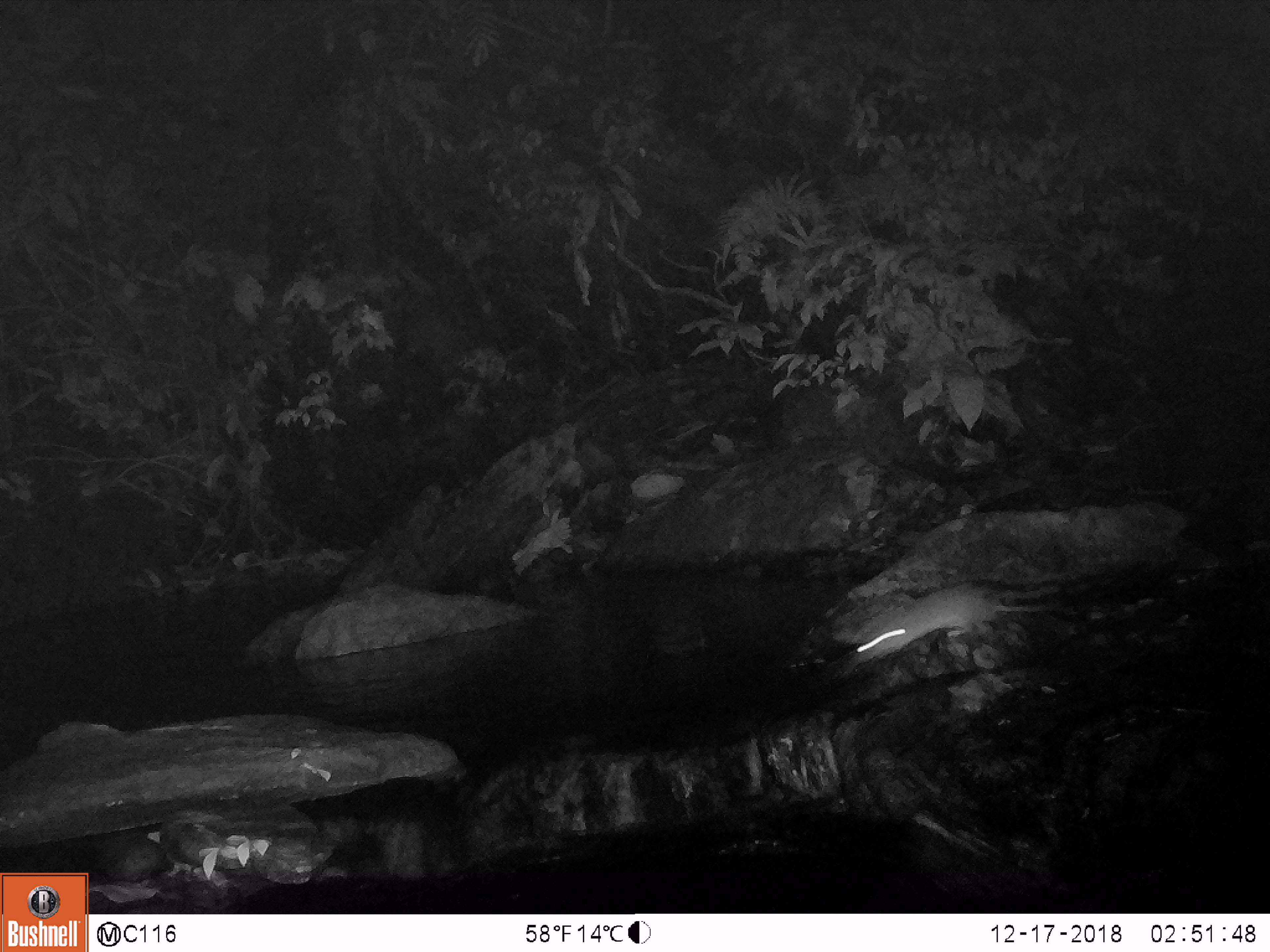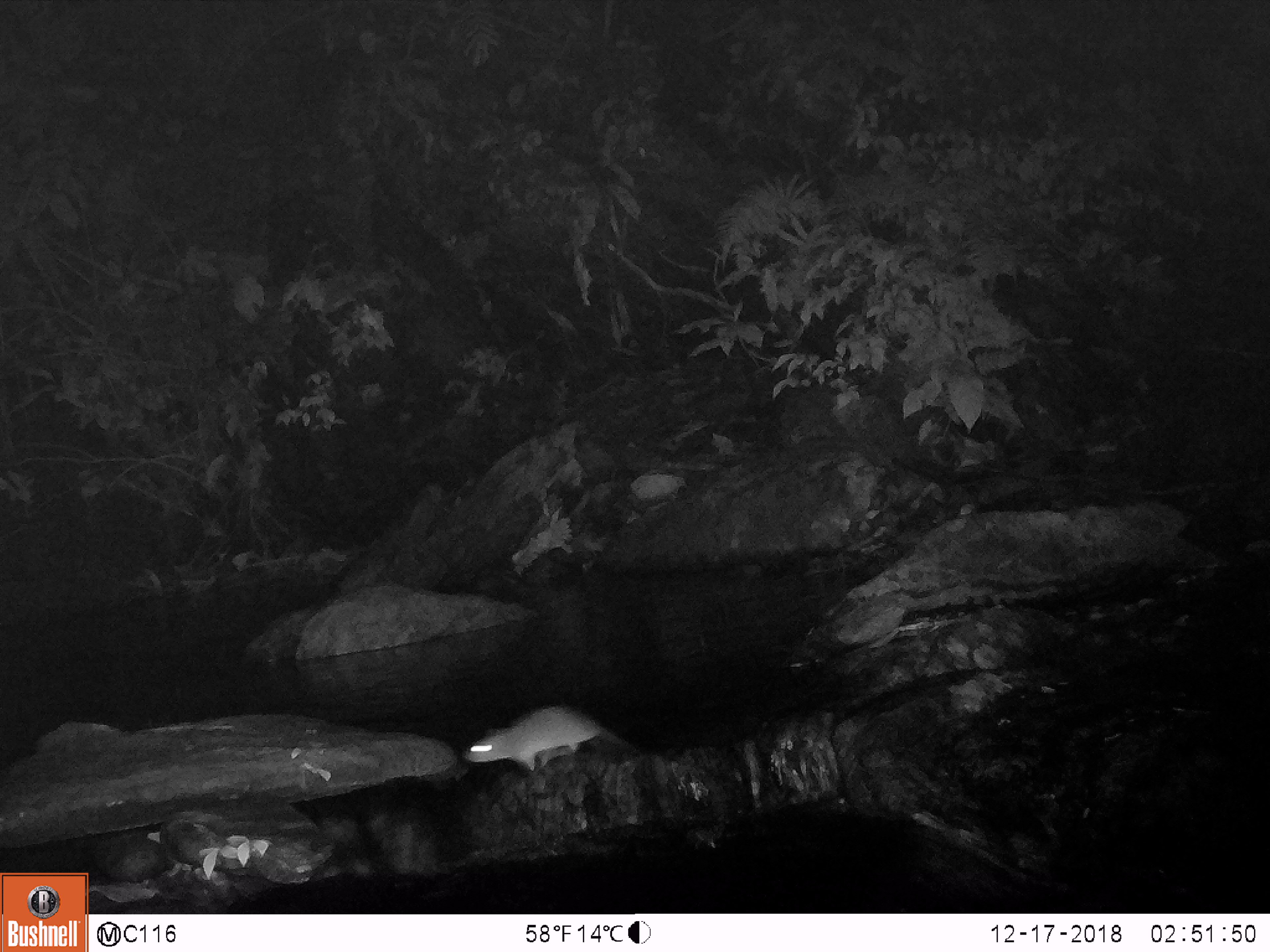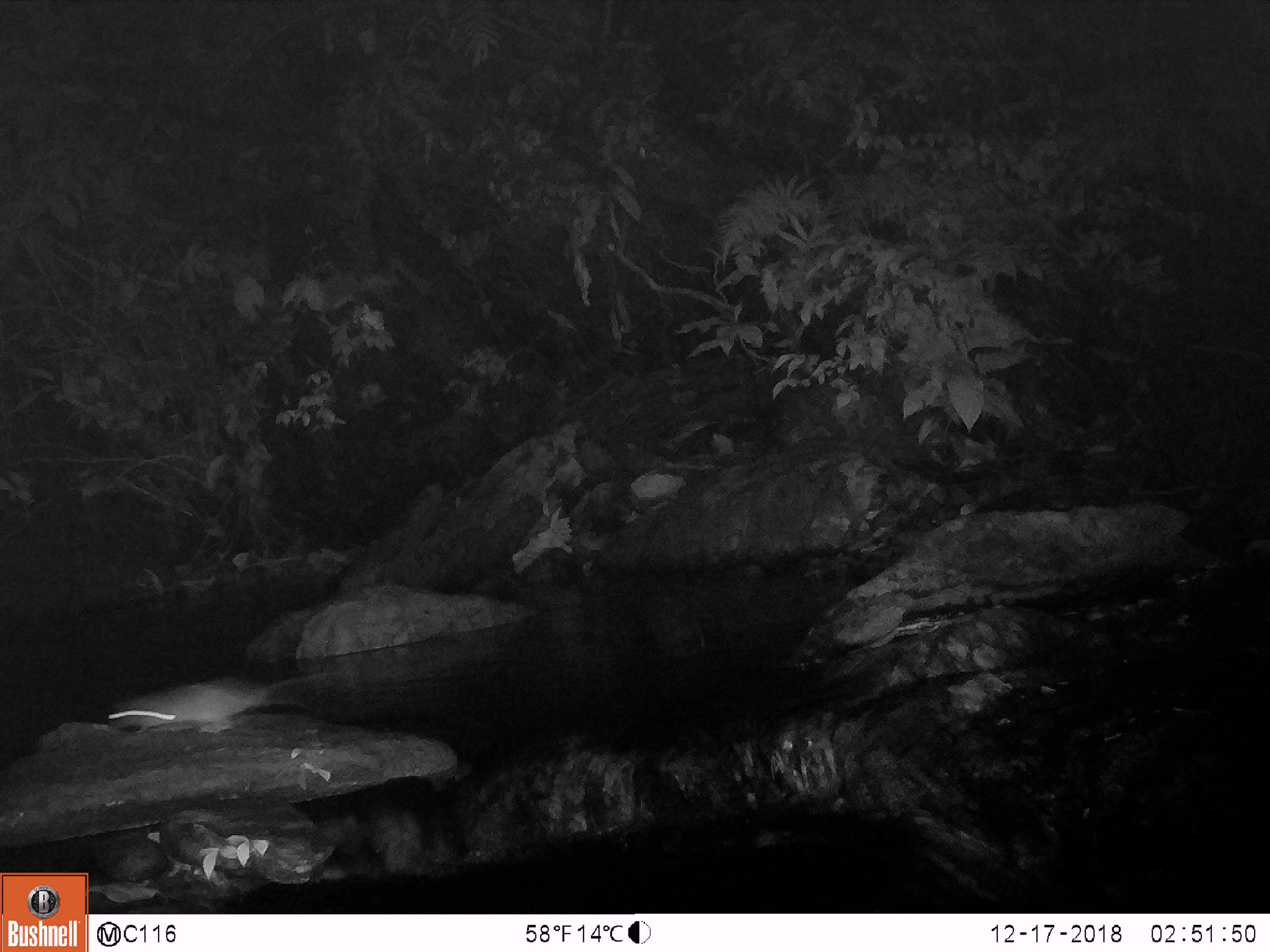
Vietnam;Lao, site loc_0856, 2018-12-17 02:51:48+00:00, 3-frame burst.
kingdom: Animalia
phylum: Chordata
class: Mammalia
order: Rodentia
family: Muridae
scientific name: Muridae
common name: old-world mice and rats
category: unidentified murid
Unidentified murid (old-world mice and rats) (Muridae). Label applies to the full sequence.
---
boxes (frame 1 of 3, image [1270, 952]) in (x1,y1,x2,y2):
unidentified murid: (852,580,1048,665)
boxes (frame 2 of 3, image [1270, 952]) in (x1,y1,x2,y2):
unidentified murid: (462,703,636,772)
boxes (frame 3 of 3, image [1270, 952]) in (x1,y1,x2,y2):
unidentified murid: (105,675,322,734)